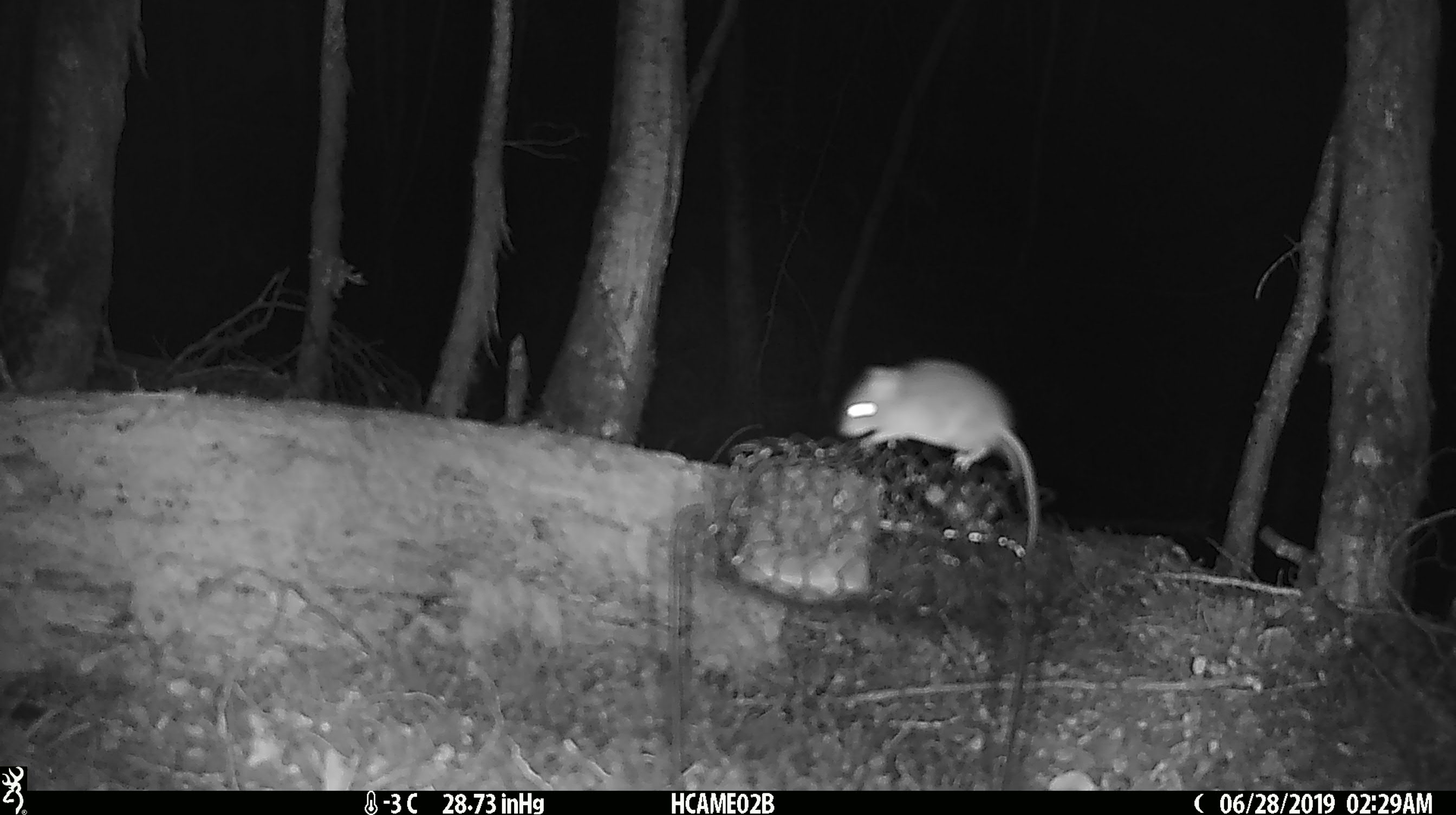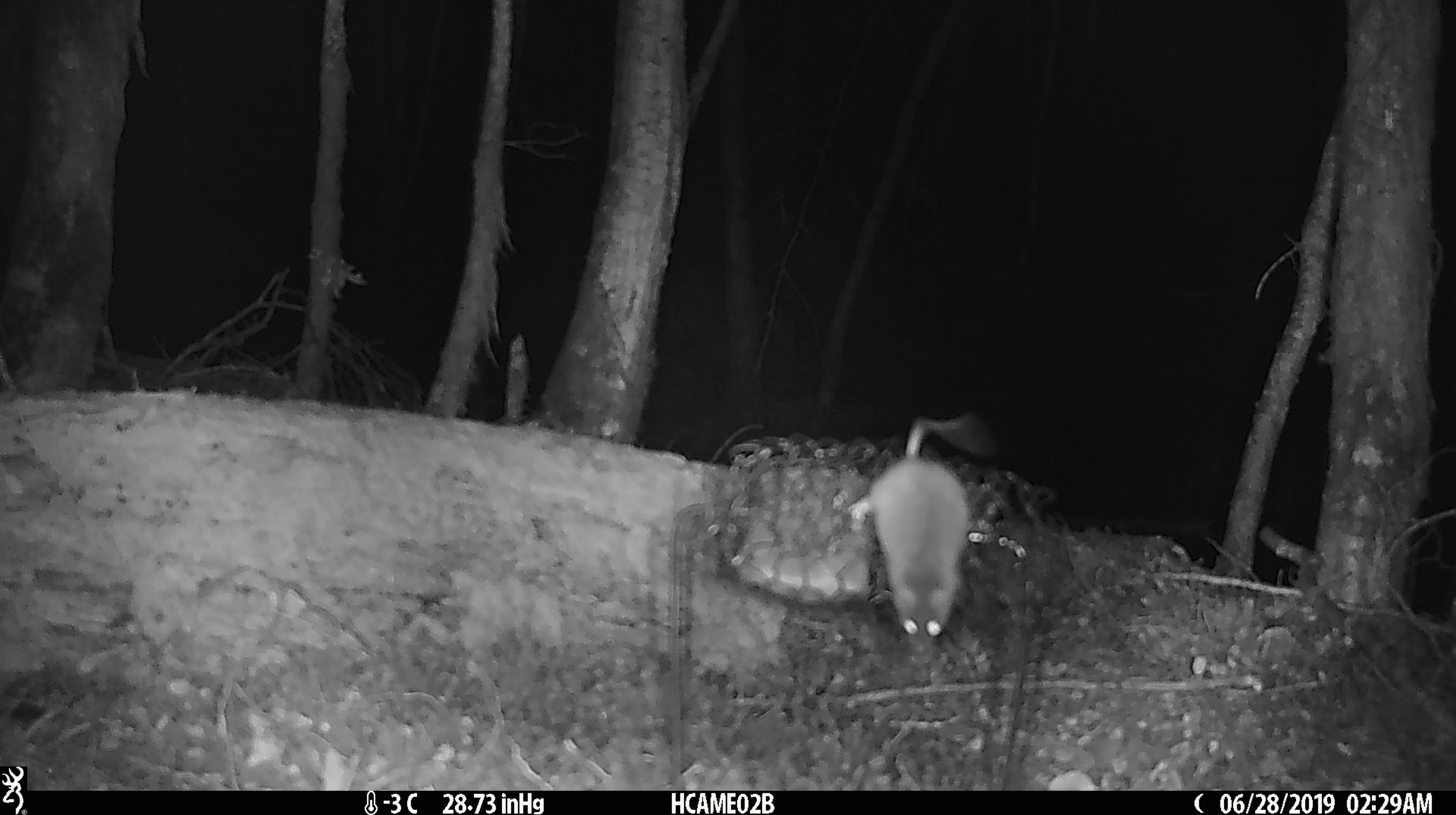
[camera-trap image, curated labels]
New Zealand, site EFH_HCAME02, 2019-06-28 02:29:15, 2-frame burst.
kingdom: Animalia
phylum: Chordata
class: Mammalia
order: Rodentia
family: Muridae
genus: Mus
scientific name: Mus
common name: mouse